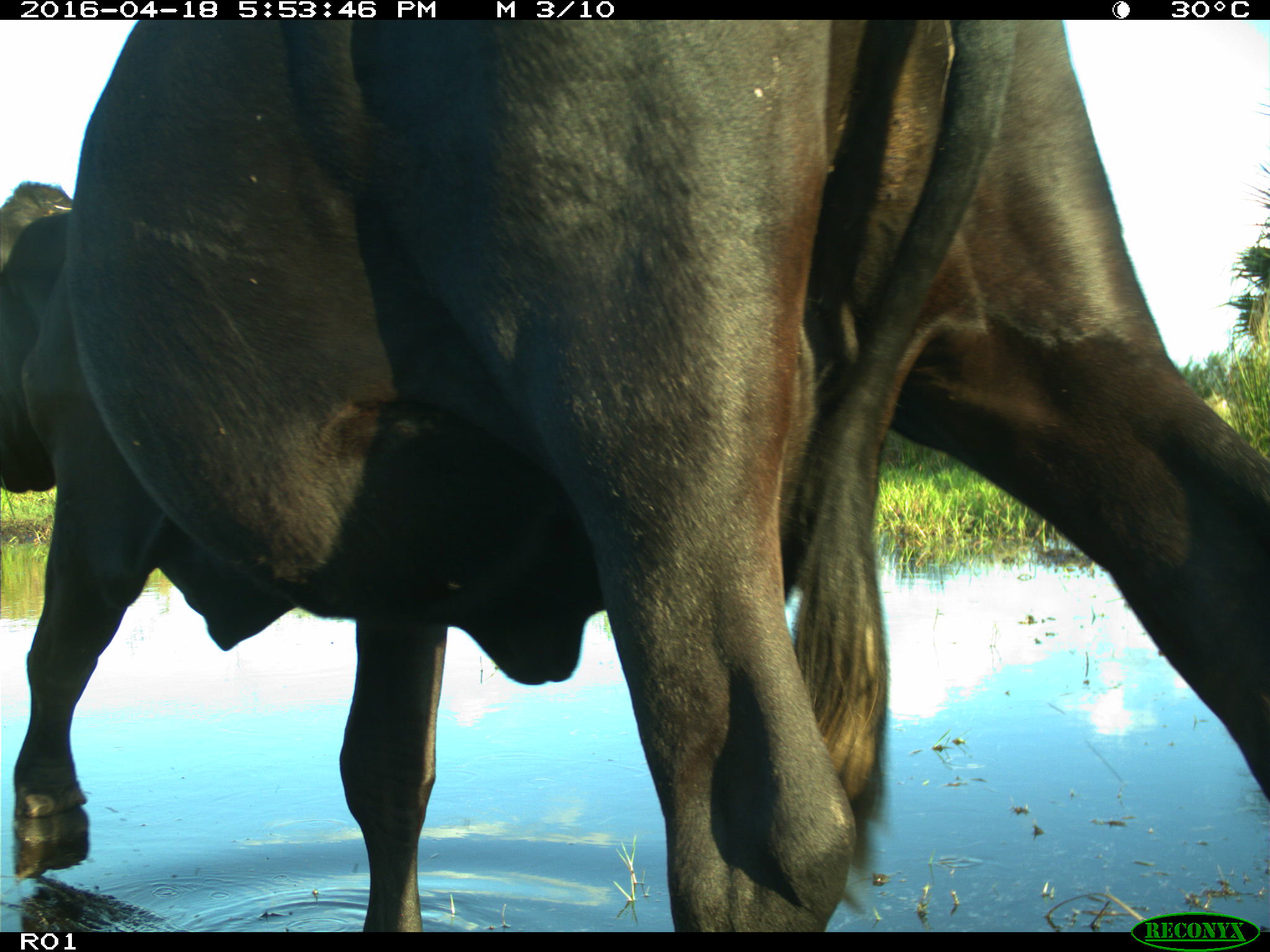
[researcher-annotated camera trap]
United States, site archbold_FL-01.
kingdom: Animalia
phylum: Chordata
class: Mammalia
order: Artiodactyla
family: Bovidae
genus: Bos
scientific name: Bos taurus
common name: domestic cow